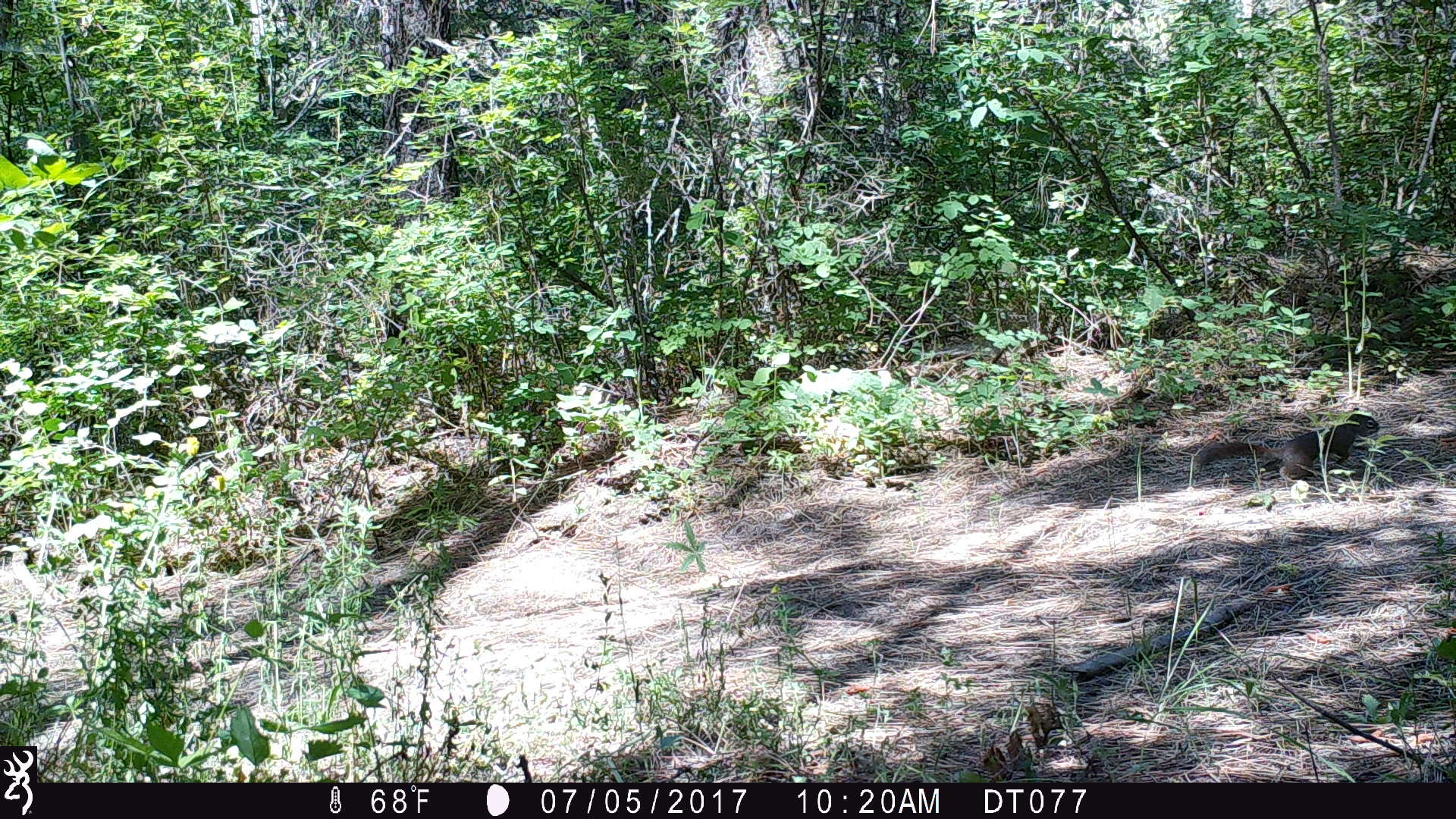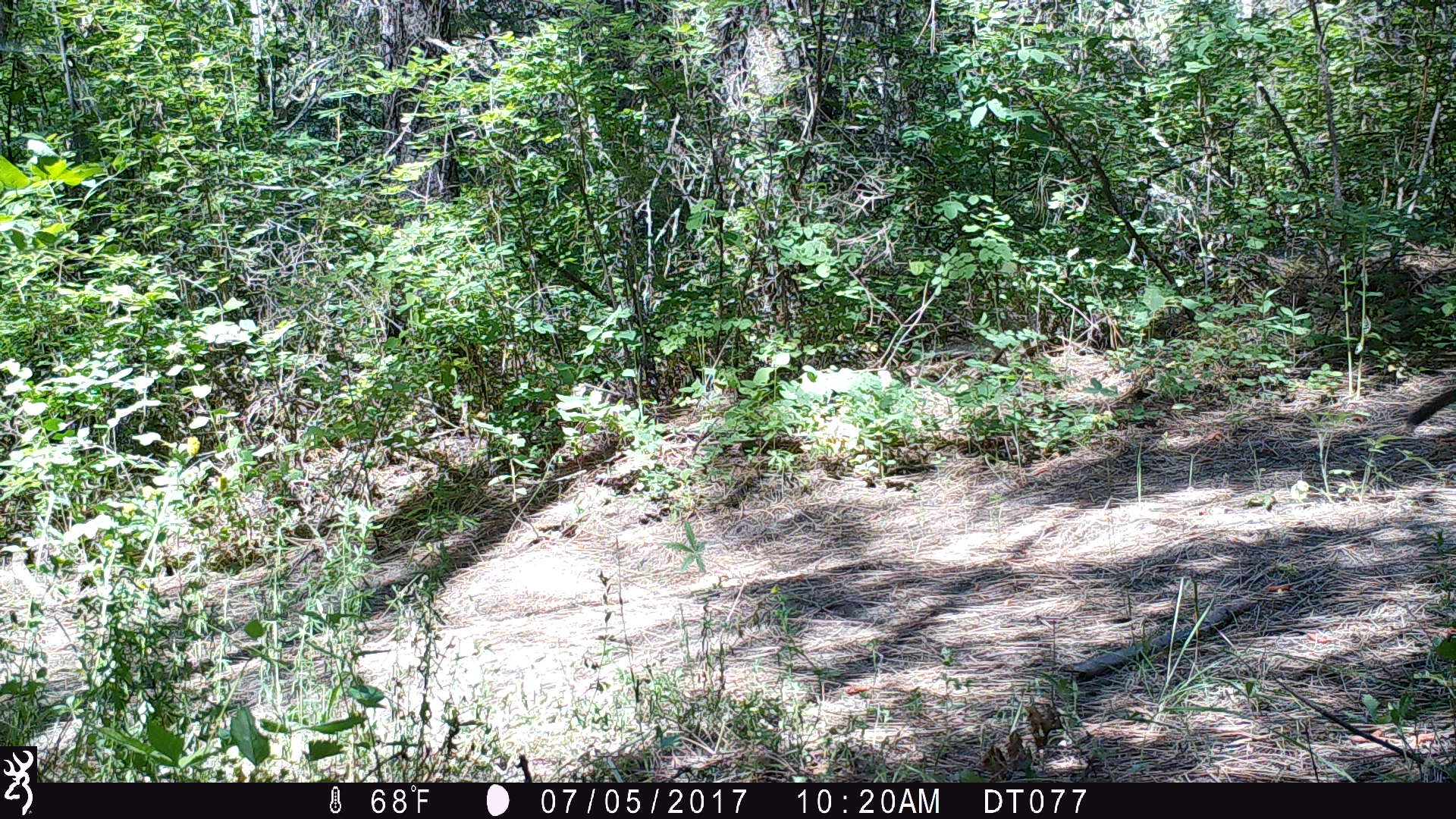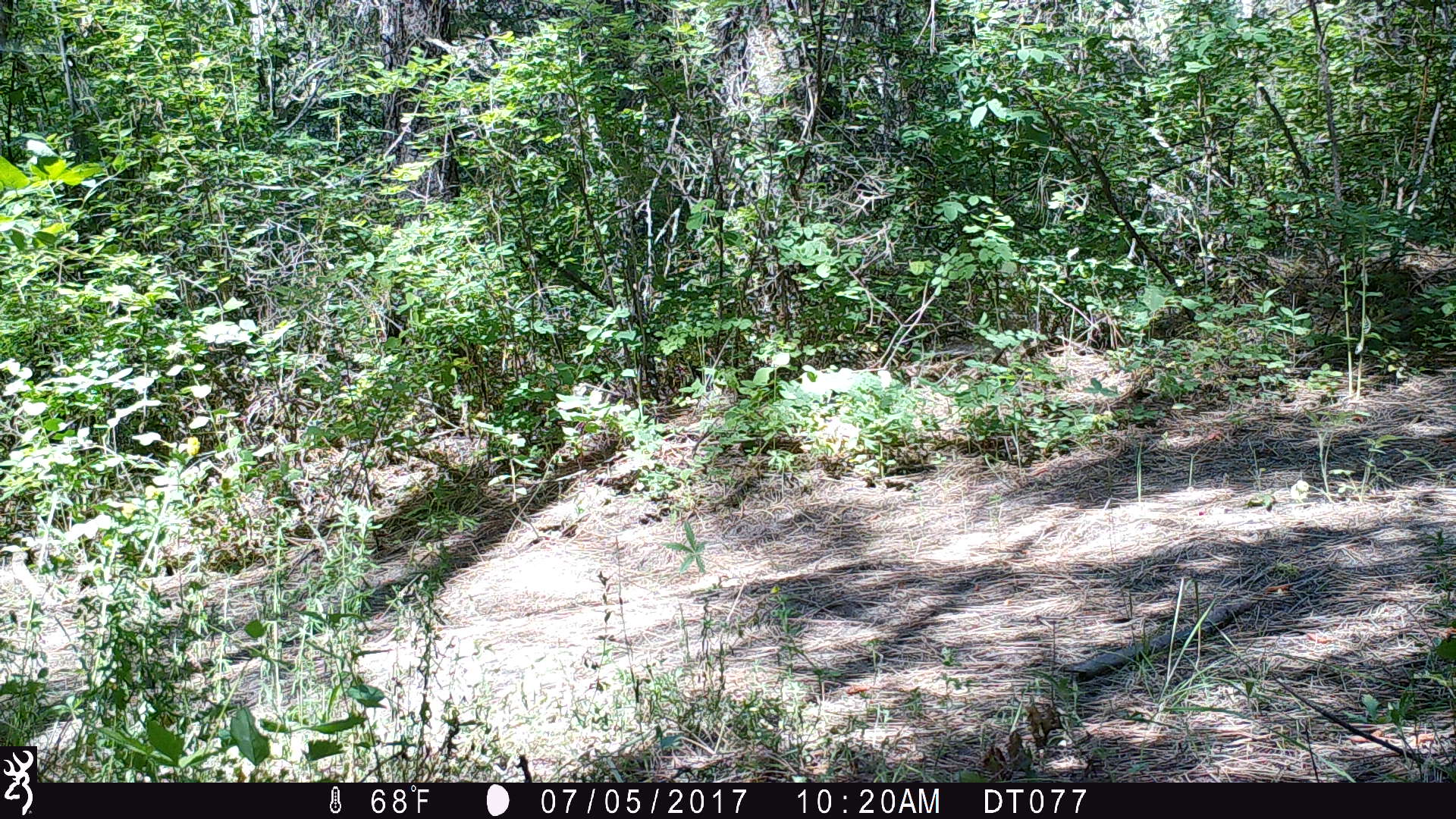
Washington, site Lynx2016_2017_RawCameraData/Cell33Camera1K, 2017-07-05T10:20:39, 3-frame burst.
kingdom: Animalia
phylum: Chordata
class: Mammalia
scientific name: Mammalia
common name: small mammal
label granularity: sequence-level